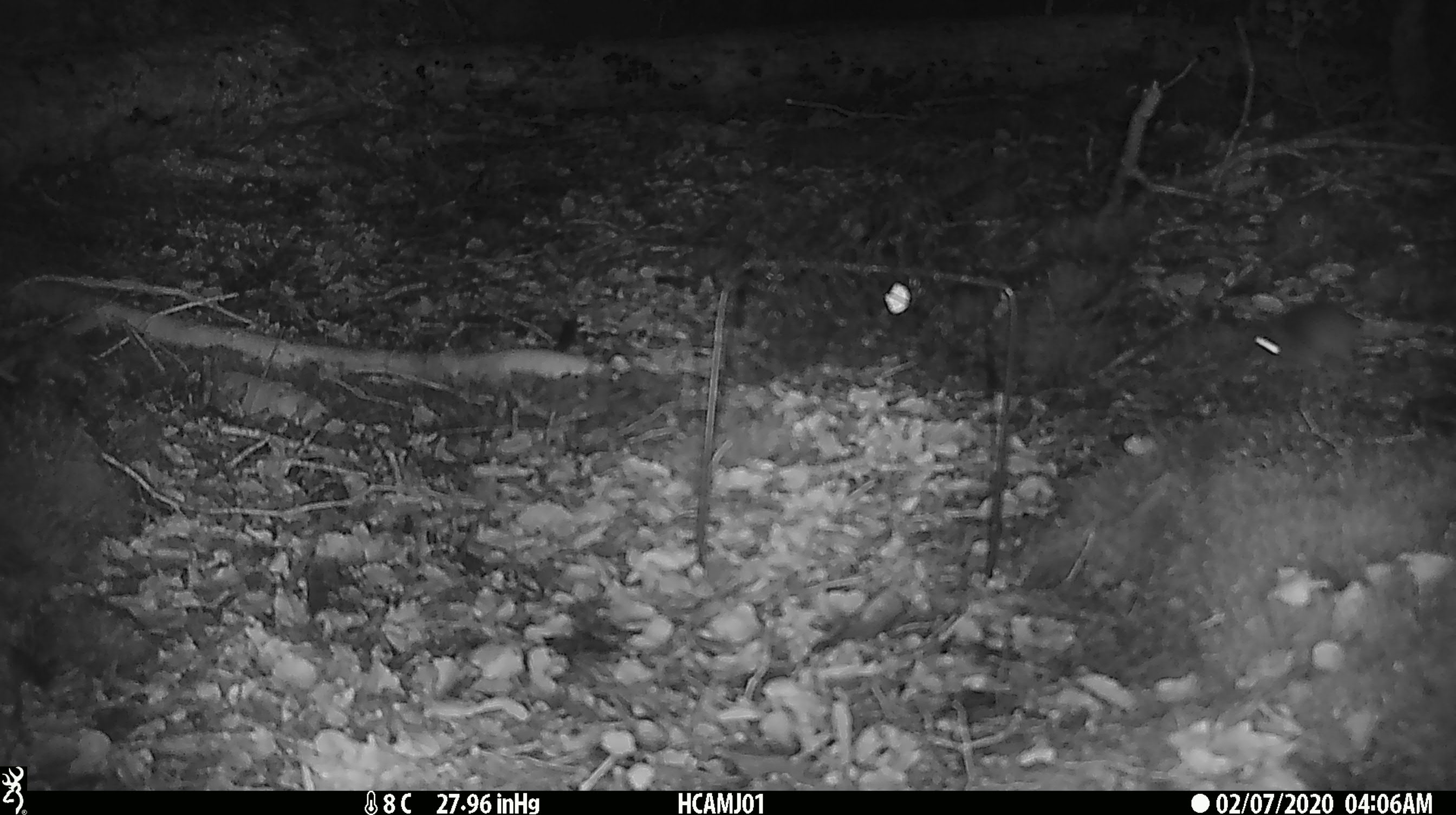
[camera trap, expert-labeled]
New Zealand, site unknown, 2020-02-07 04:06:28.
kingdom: Animalia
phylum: Chordata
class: Mammalia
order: Rodentia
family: Muridae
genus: Mus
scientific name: Mus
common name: mouse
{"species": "mouse (Mus)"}